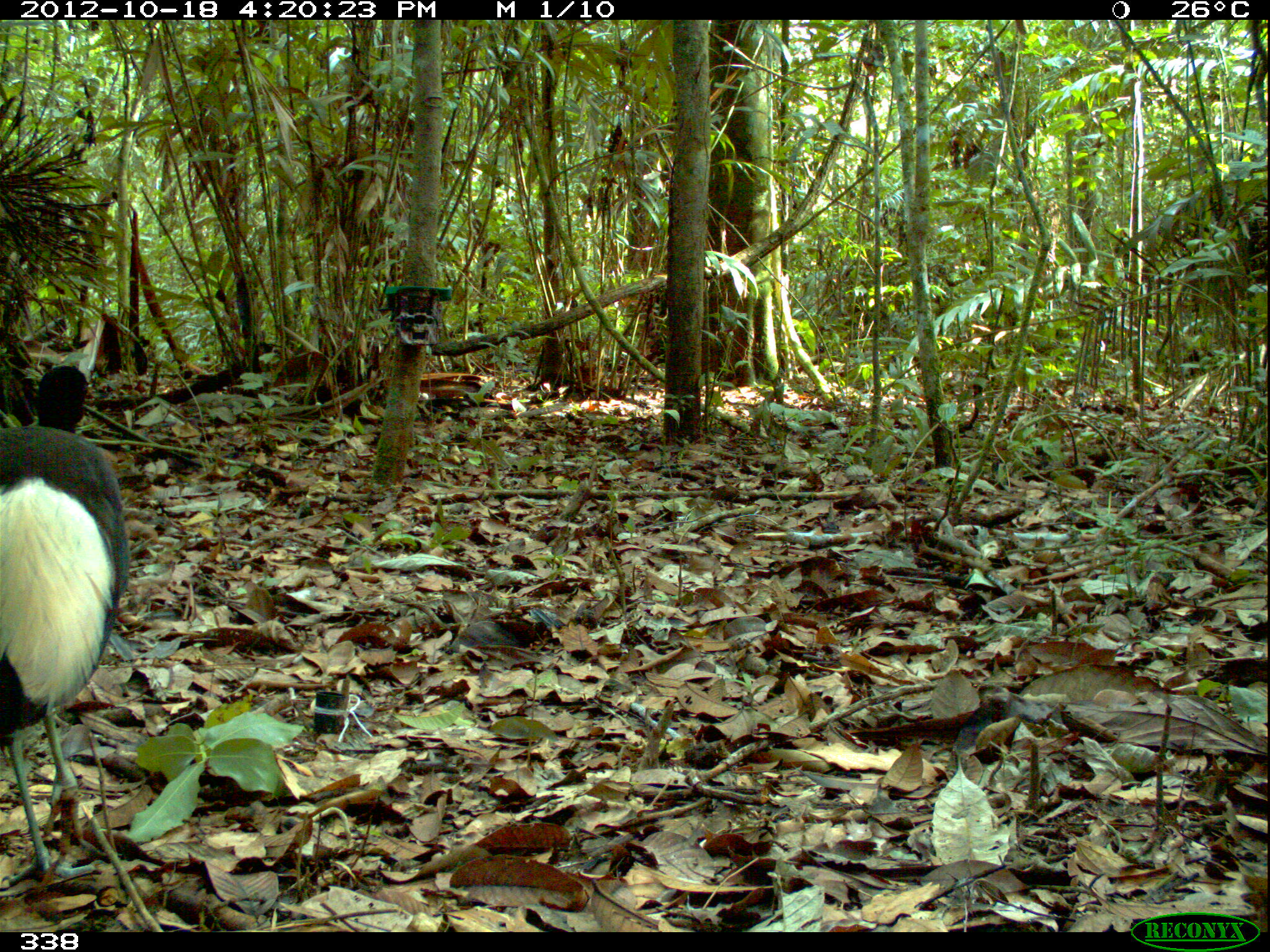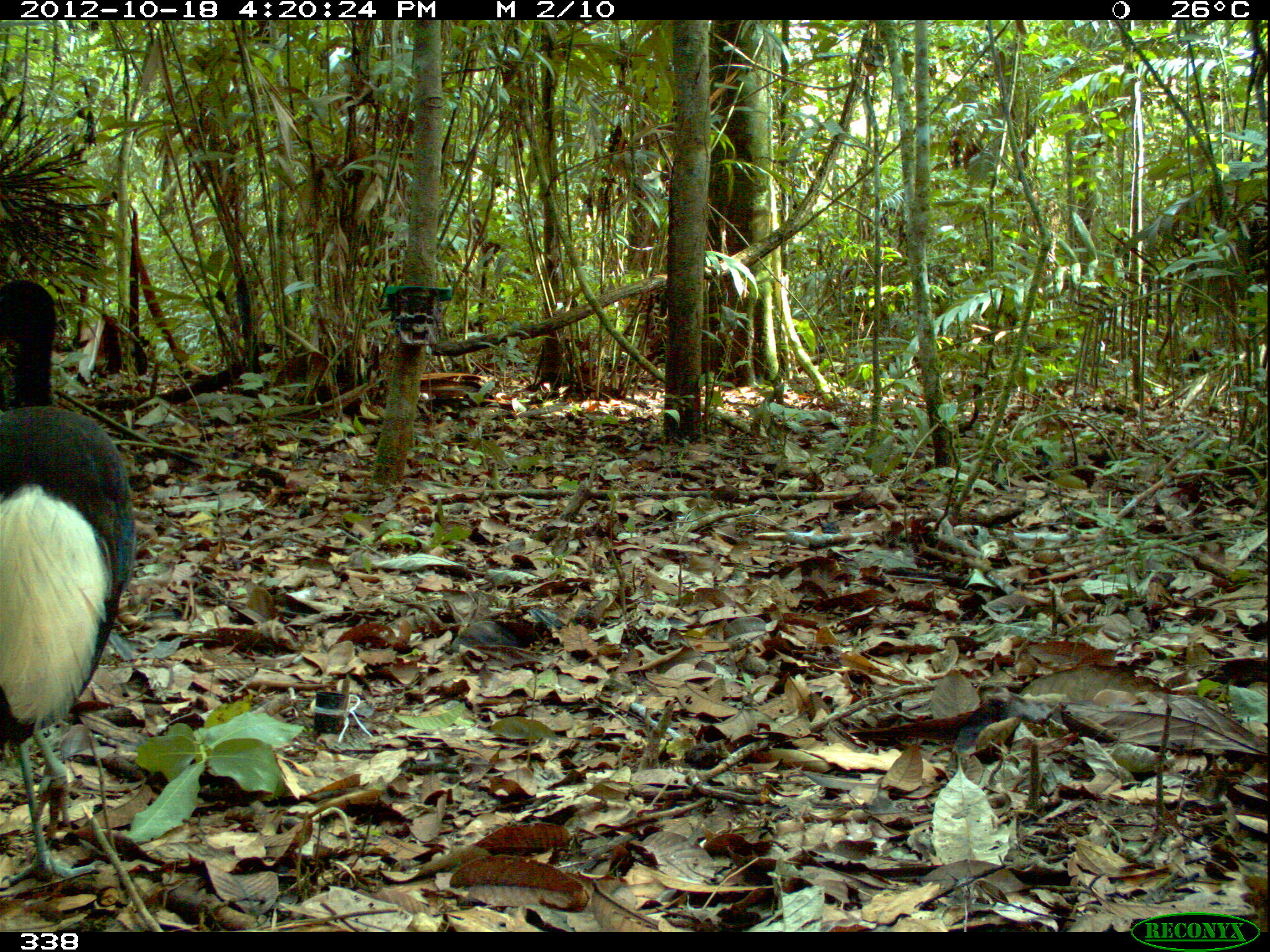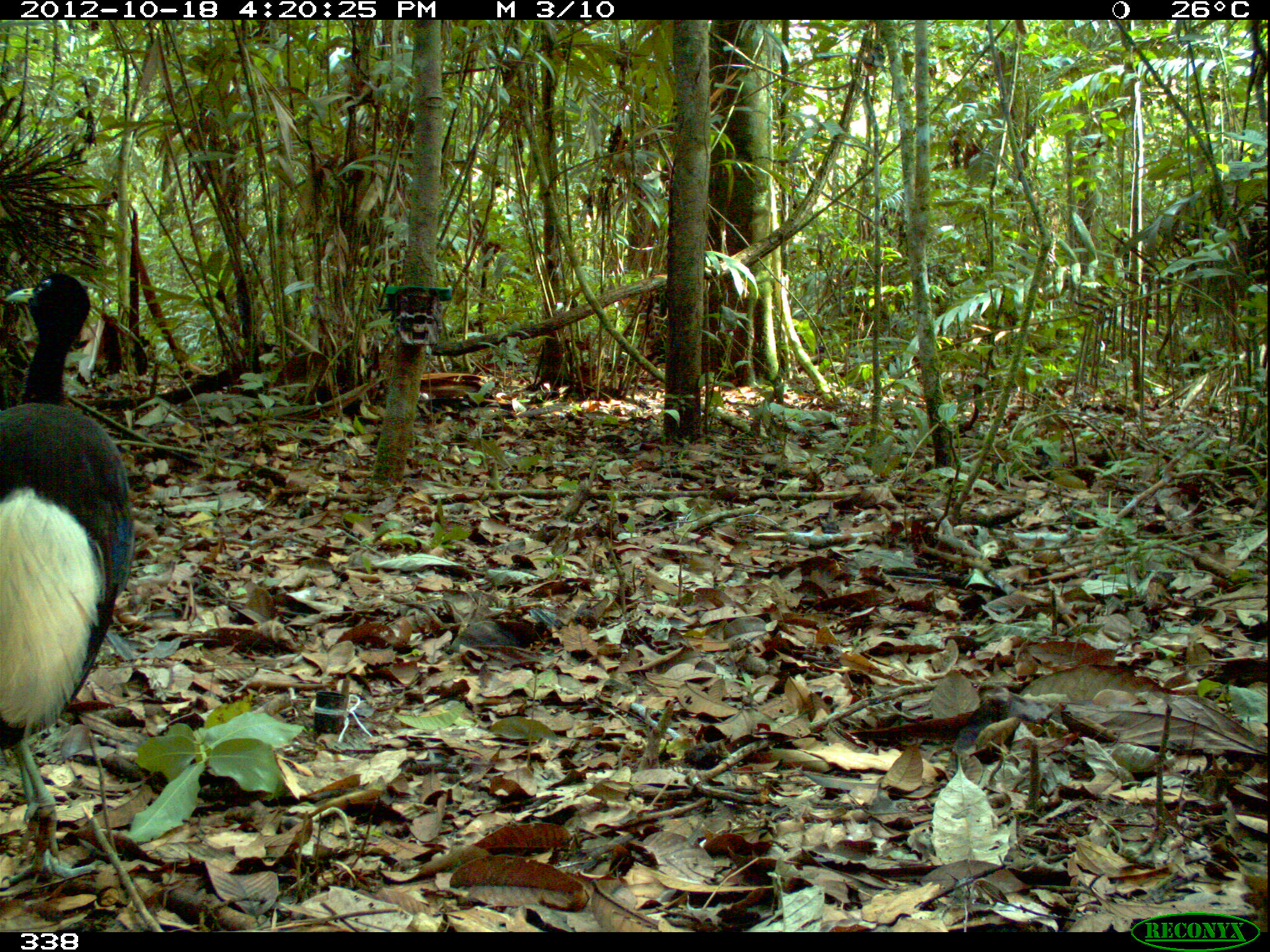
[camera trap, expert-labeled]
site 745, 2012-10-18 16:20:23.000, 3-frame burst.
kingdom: Animalia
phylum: Chordata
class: Aves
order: Gruiformes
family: Psophiidae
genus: Psophia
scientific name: Psophia leucoptera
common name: pale-winged trumpeter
Psophia leucoptera (pale-winged trumpeter).